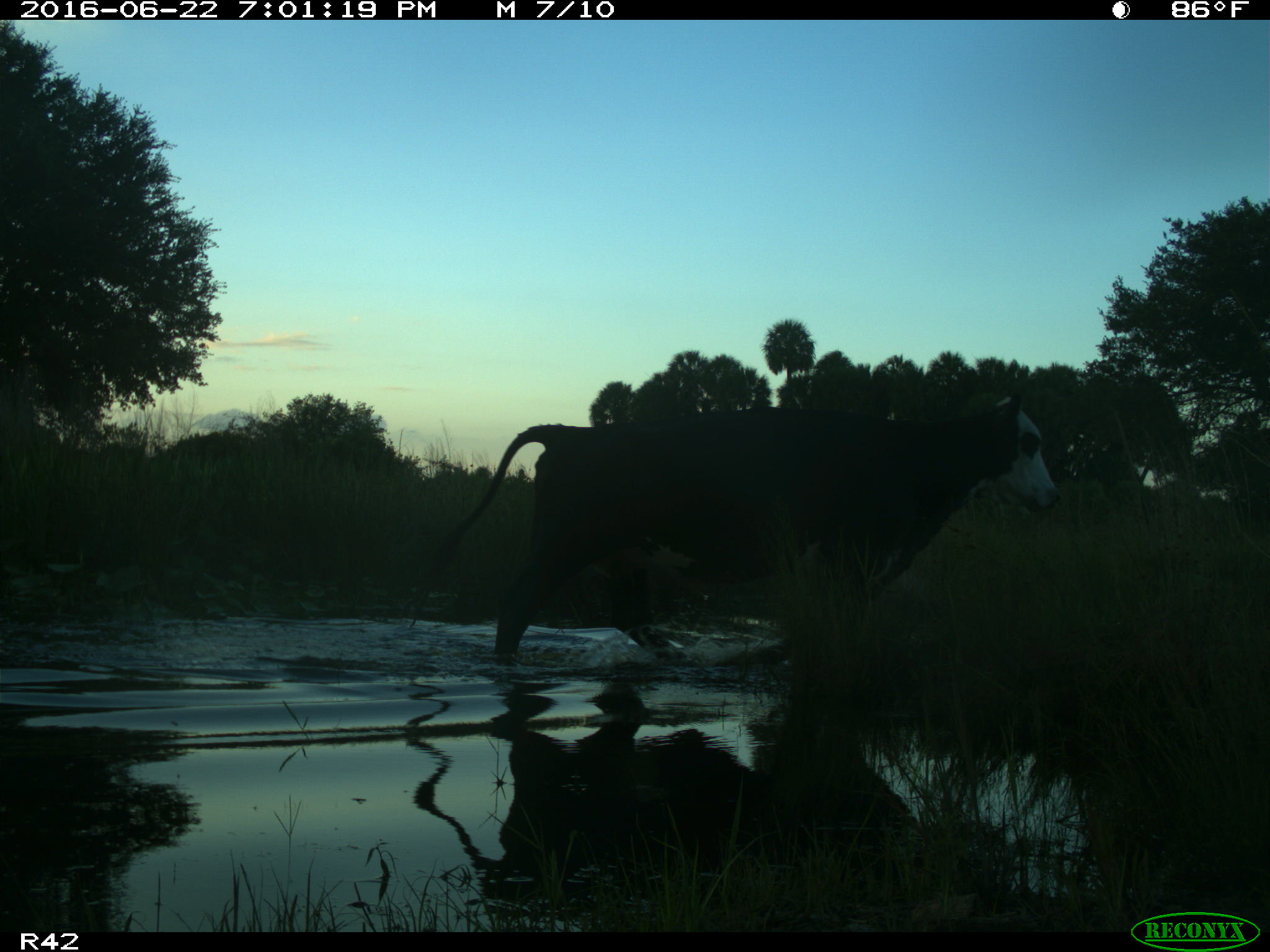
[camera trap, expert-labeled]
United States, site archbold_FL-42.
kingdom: Animalia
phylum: Chordata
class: Mammalia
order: Artiodactyla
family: Bovidae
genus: Bos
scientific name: Bos taurus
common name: domestic cow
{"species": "Bos taurus (domestic cow)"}